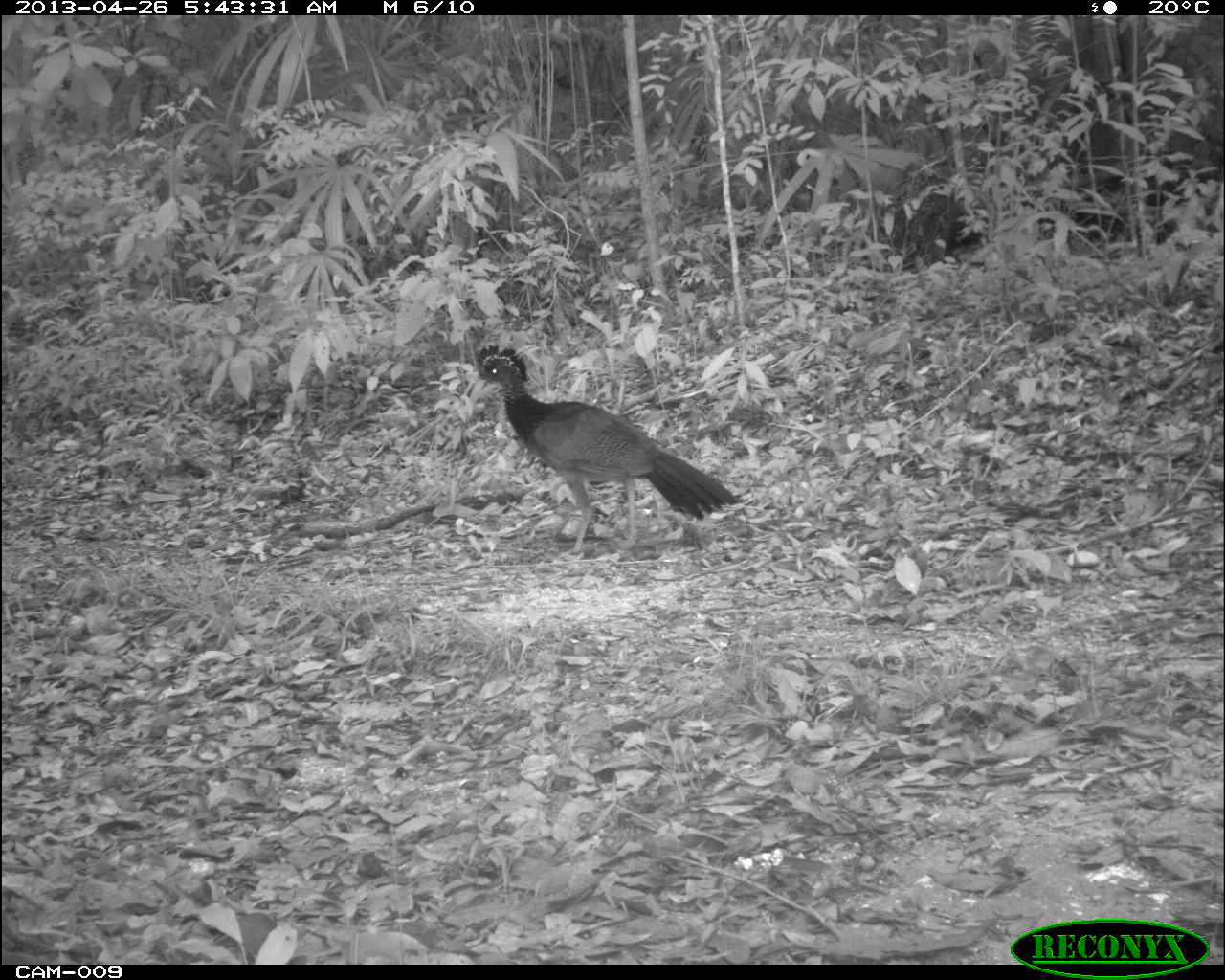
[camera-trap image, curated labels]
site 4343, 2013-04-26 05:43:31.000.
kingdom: Animalia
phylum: Chordata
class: Aves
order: Galliformes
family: Cracidae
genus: Crax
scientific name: Crax rubra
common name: great curassow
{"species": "Crax rubra (great curassow)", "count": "1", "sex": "female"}